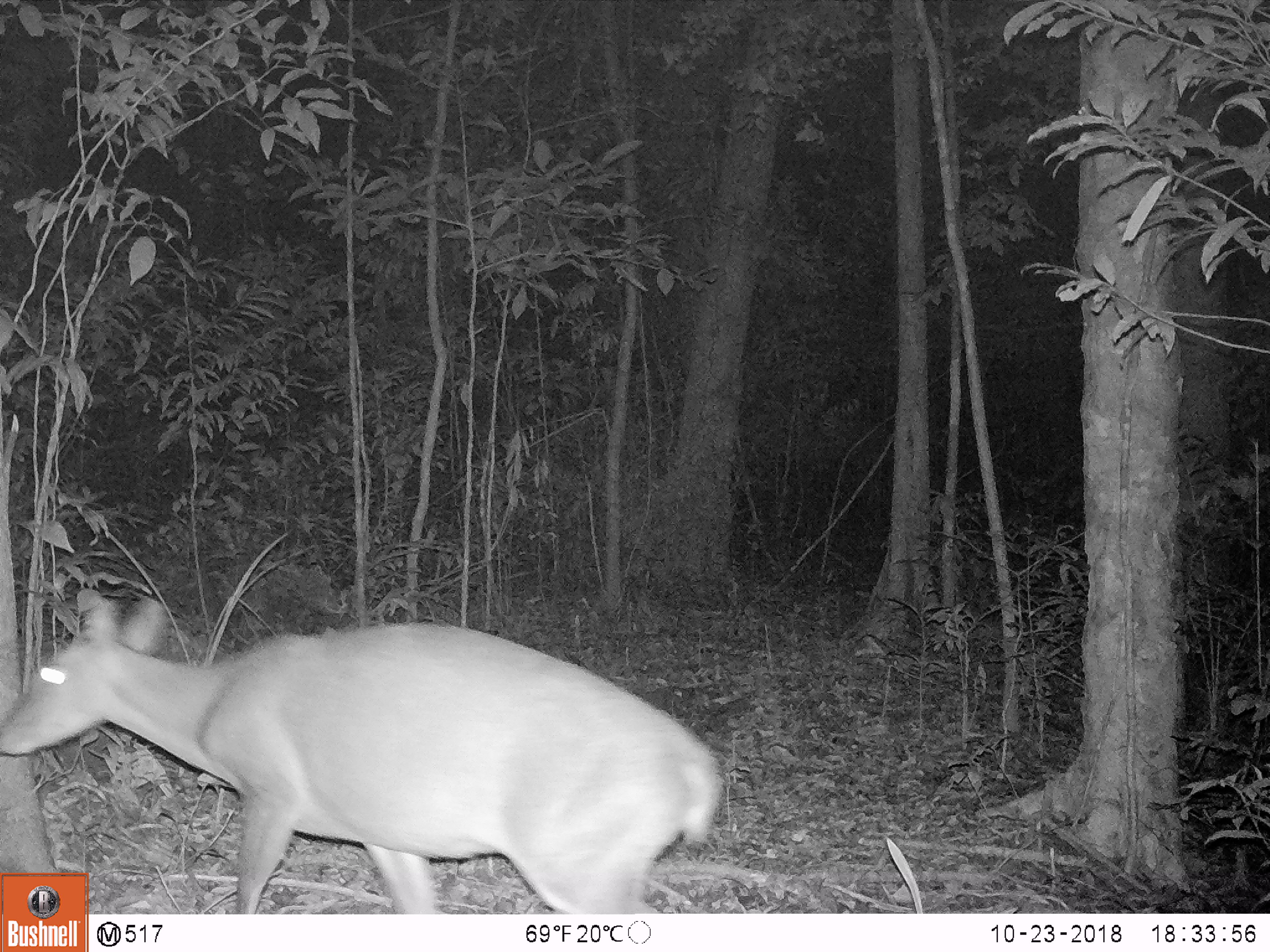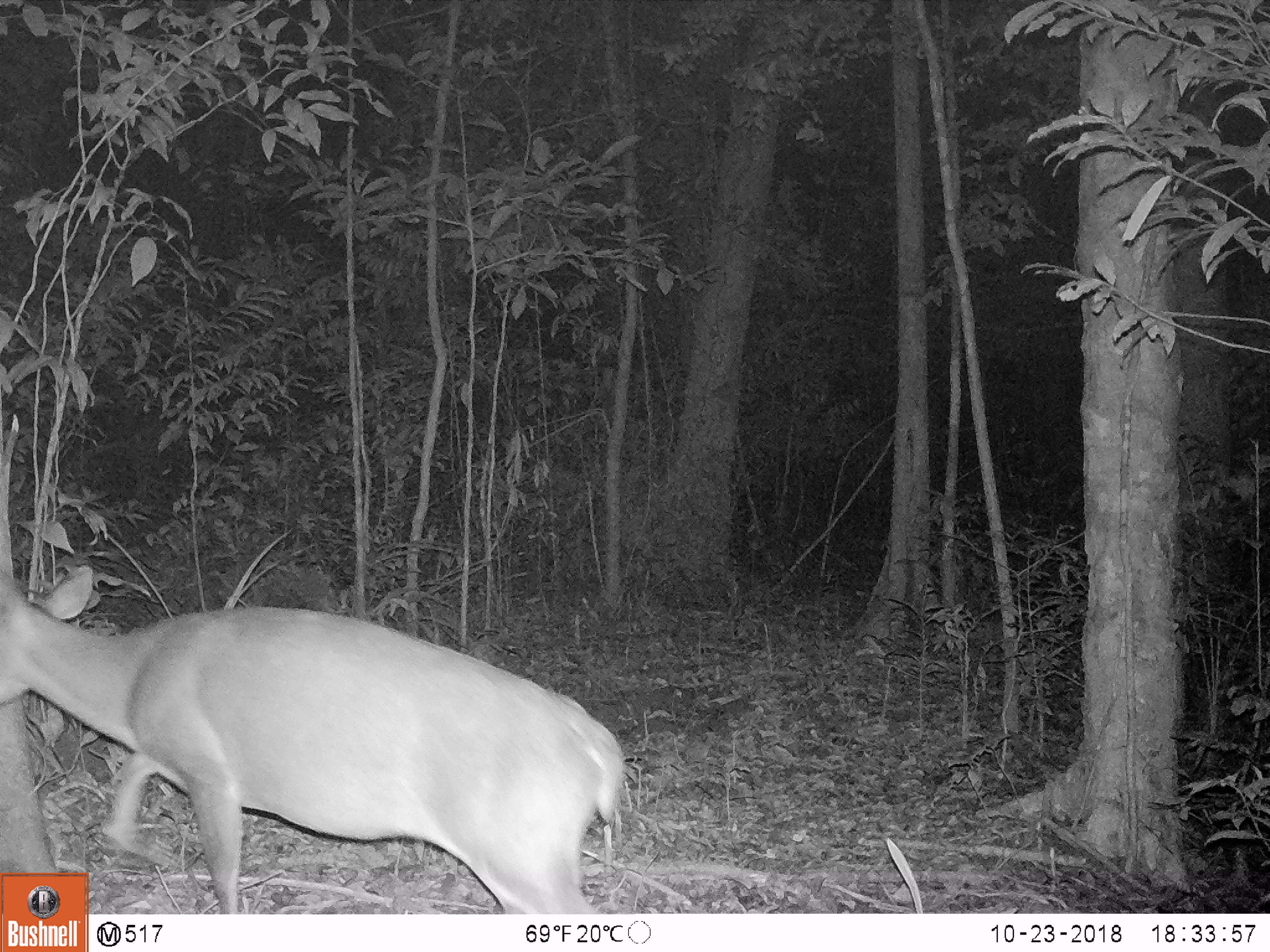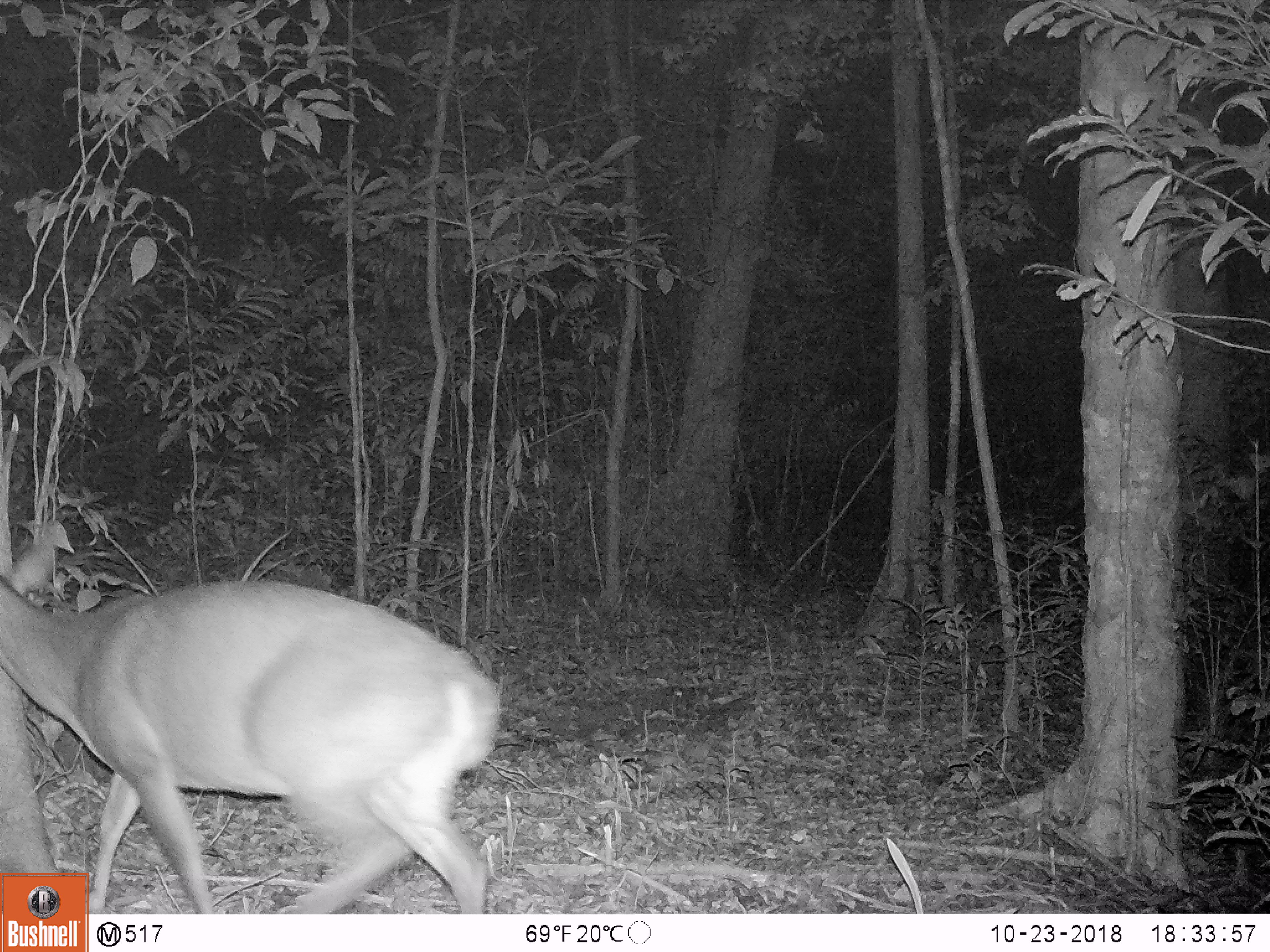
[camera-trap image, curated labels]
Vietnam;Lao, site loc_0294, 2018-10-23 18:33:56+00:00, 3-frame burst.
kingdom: Animalia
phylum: Chordata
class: Mammalia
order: Artiodactyla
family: Cervidae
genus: Muntiacus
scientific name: Muntiacus vuquangensis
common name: large-antlered muntjac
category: large antlered muntjac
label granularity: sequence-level